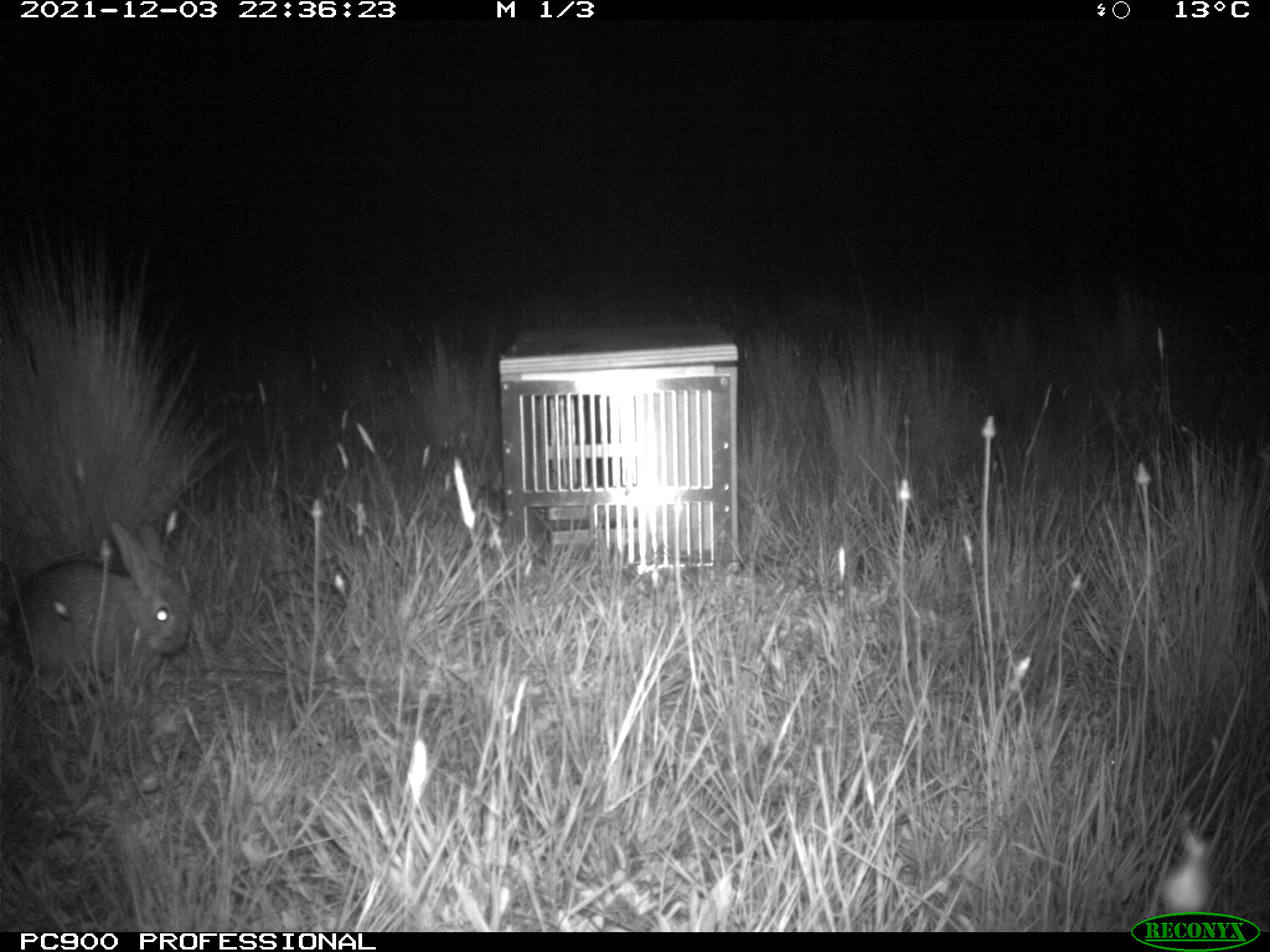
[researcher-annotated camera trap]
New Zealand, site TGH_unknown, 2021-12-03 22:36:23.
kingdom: Animalia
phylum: Chordata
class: Mammalia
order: Lagomorpha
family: Leporidae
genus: Oryctolagus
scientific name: Oryctolagus cuniculus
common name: european rabbit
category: rabbit